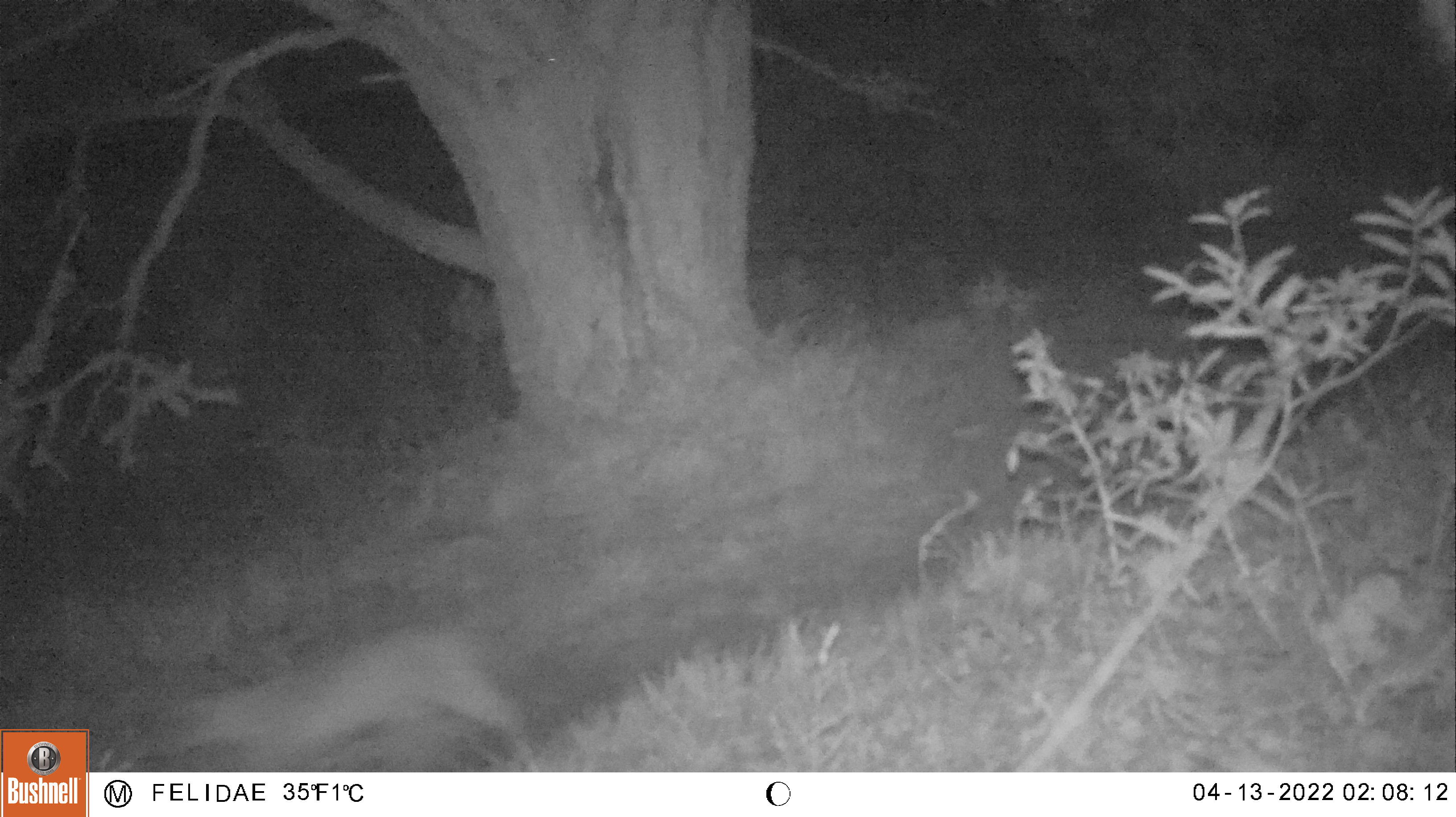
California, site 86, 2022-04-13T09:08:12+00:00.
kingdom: Animalia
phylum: Chordata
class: Mammalia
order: Carnivora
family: Felidae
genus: Lynx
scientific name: Lynx rufus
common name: bobcat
Bobcat (Lynx rufus).